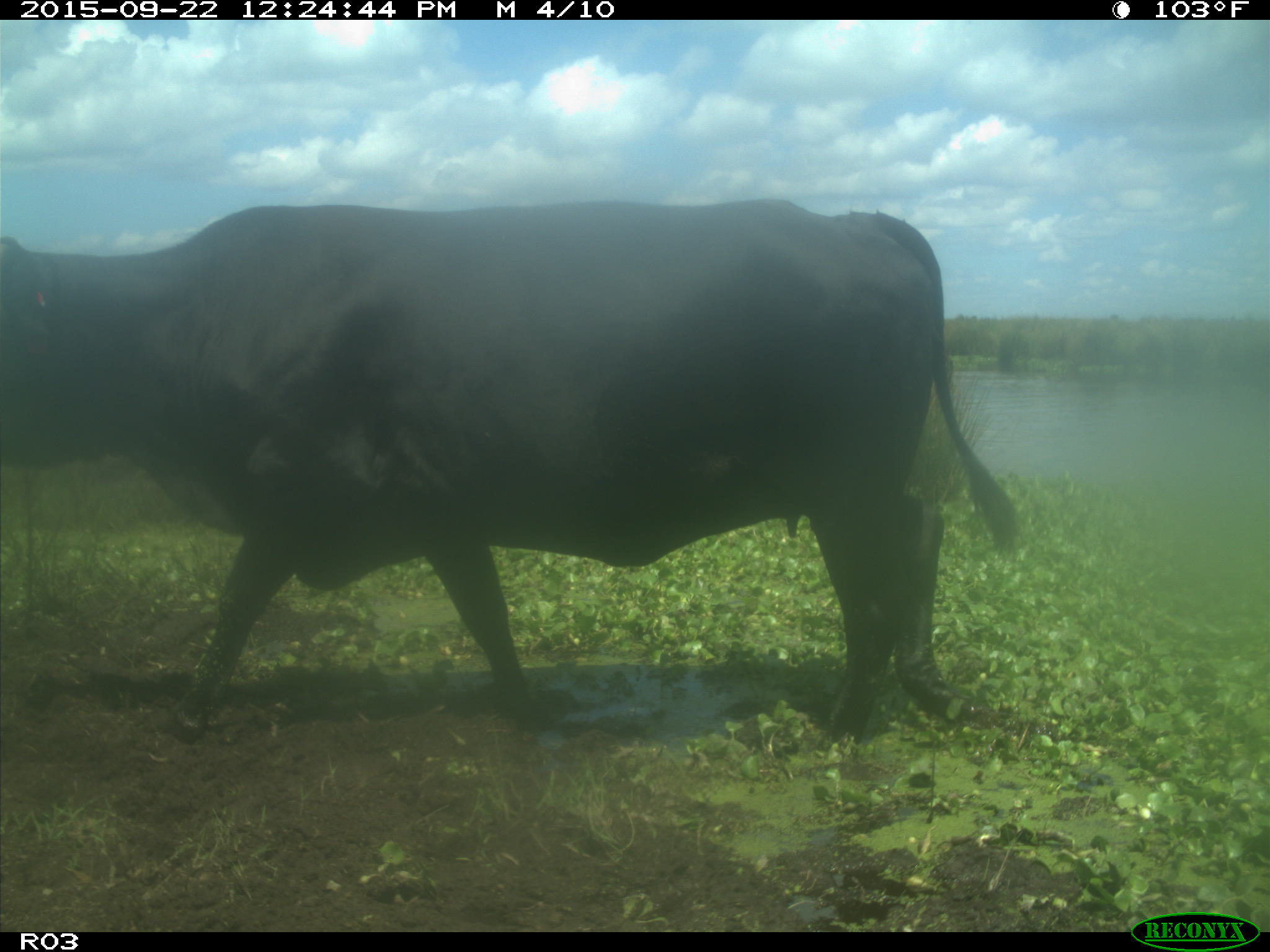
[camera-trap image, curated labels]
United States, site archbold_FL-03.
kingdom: Animalia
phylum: Chordata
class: Mammalia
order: Artiodactyla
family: Bovidae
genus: Bos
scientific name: Bos taurus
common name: domestic cow